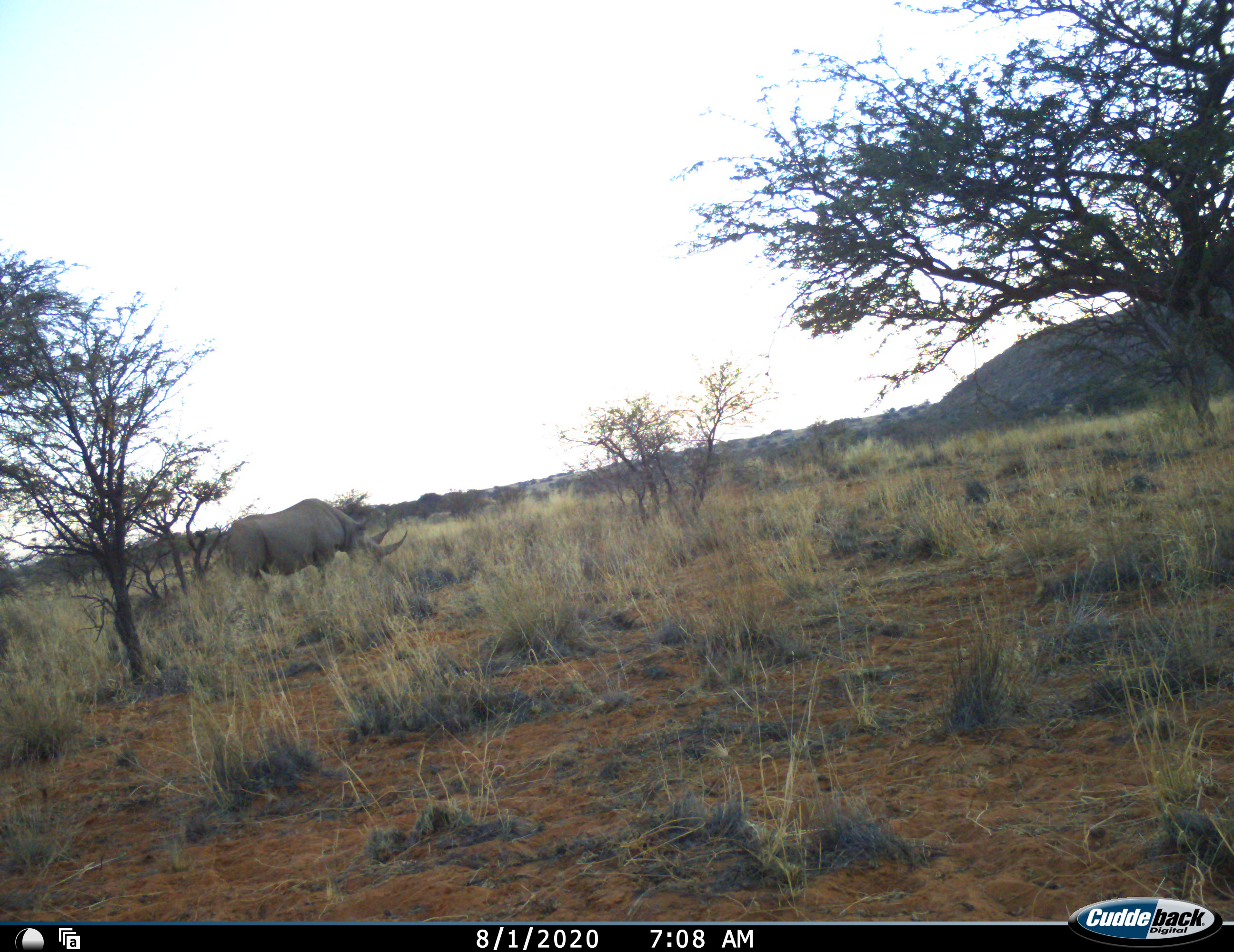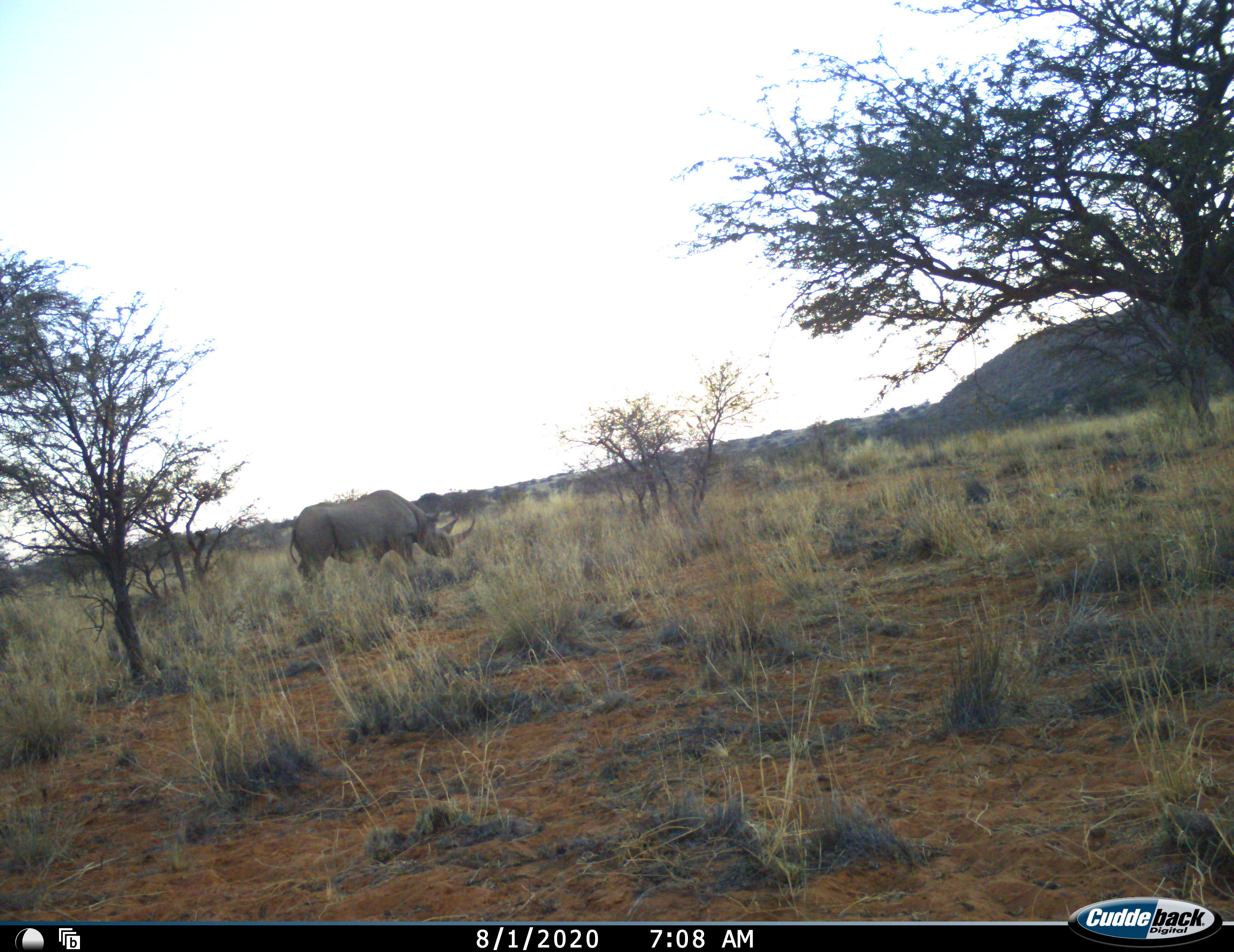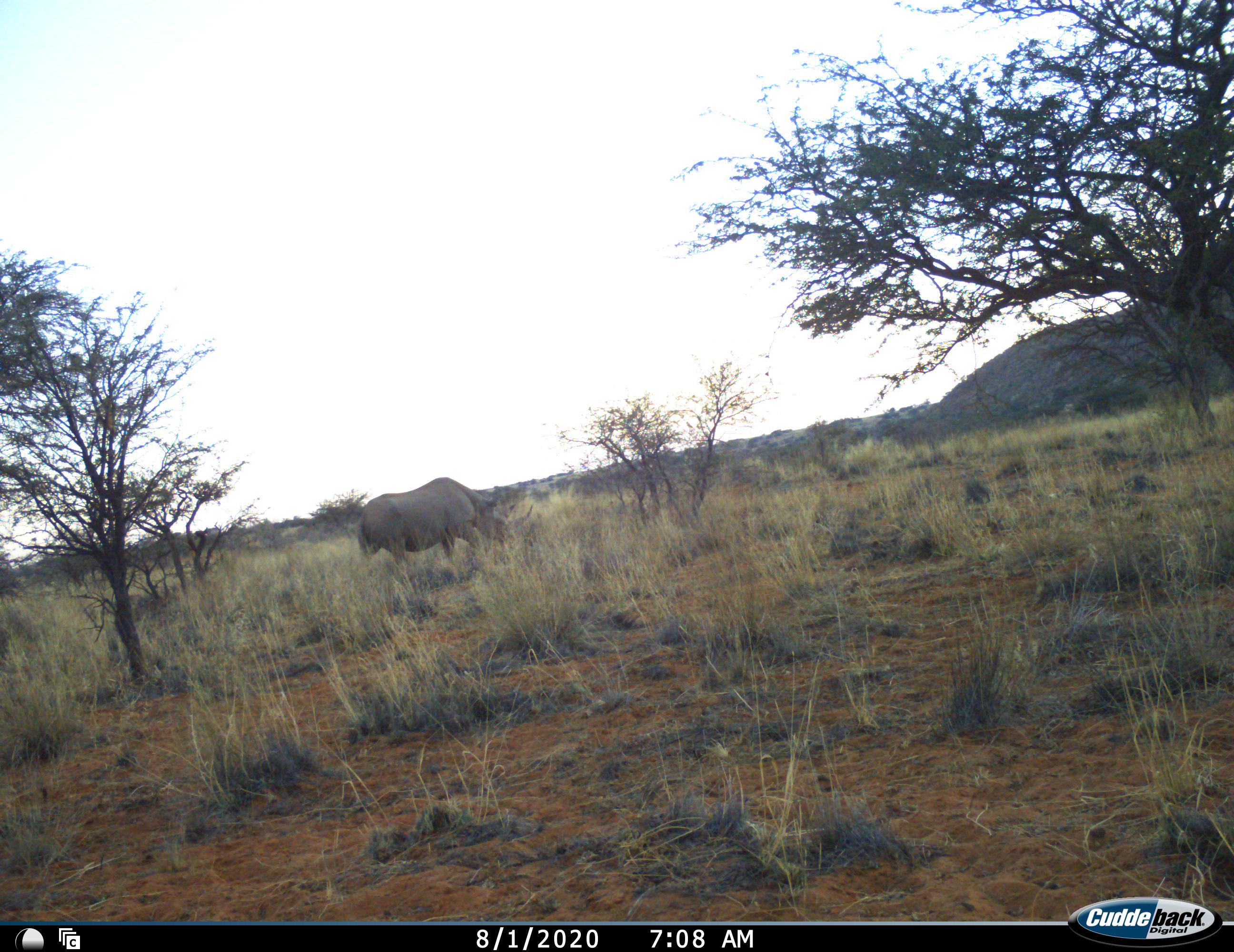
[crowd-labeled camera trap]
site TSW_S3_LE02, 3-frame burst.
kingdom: Animalia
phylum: Chordata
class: Mammalia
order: Perissodactyla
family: Rhinocerotidae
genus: Diceros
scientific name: Diceros bicornis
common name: black rhinoceros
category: rhinocerosblack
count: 1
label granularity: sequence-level